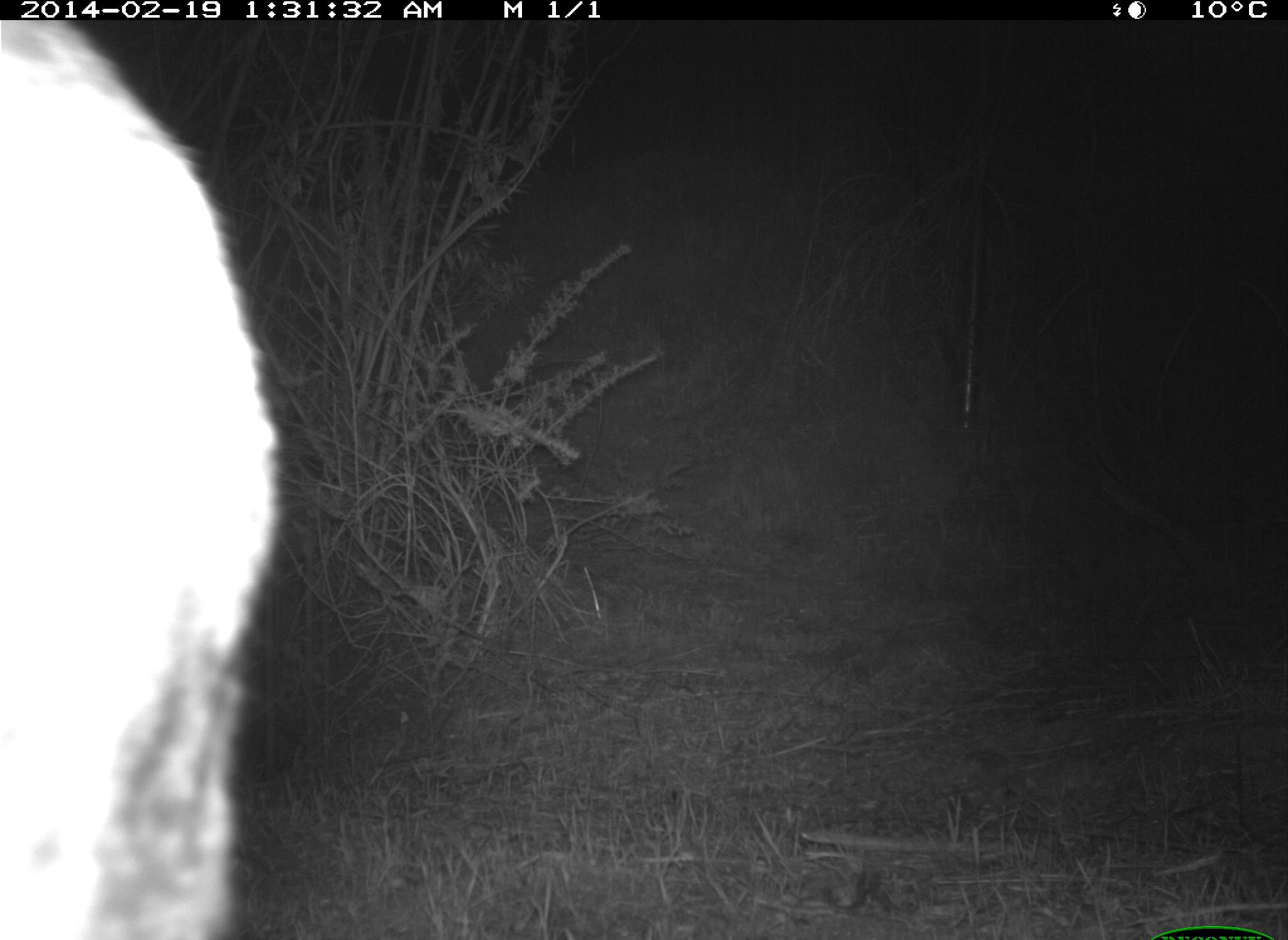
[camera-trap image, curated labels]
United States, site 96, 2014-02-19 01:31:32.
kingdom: Animalia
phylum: Chordata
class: Mammalia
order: Carnivora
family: Felidae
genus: Lynx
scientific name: Lynx rufus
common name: bobcat